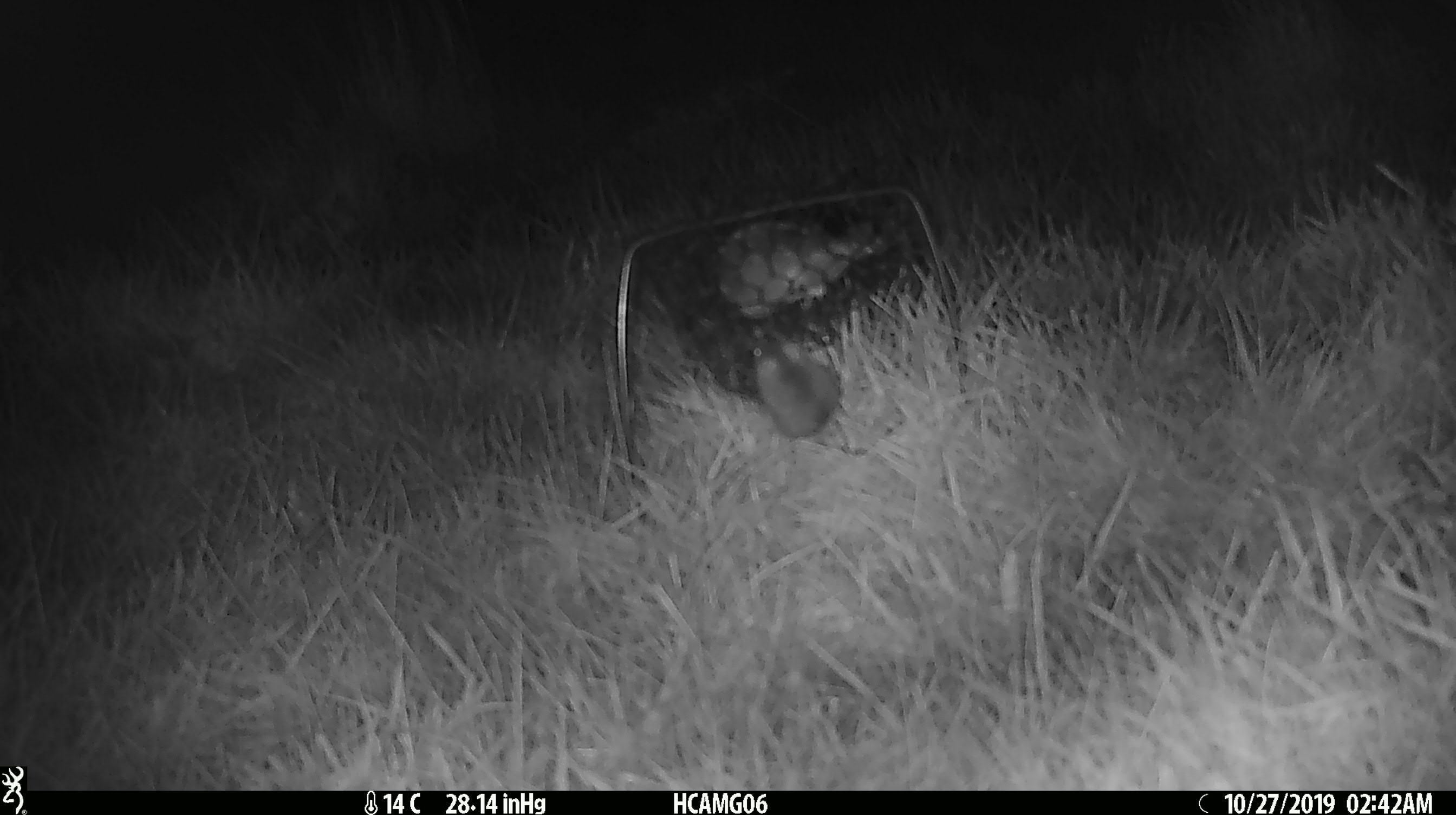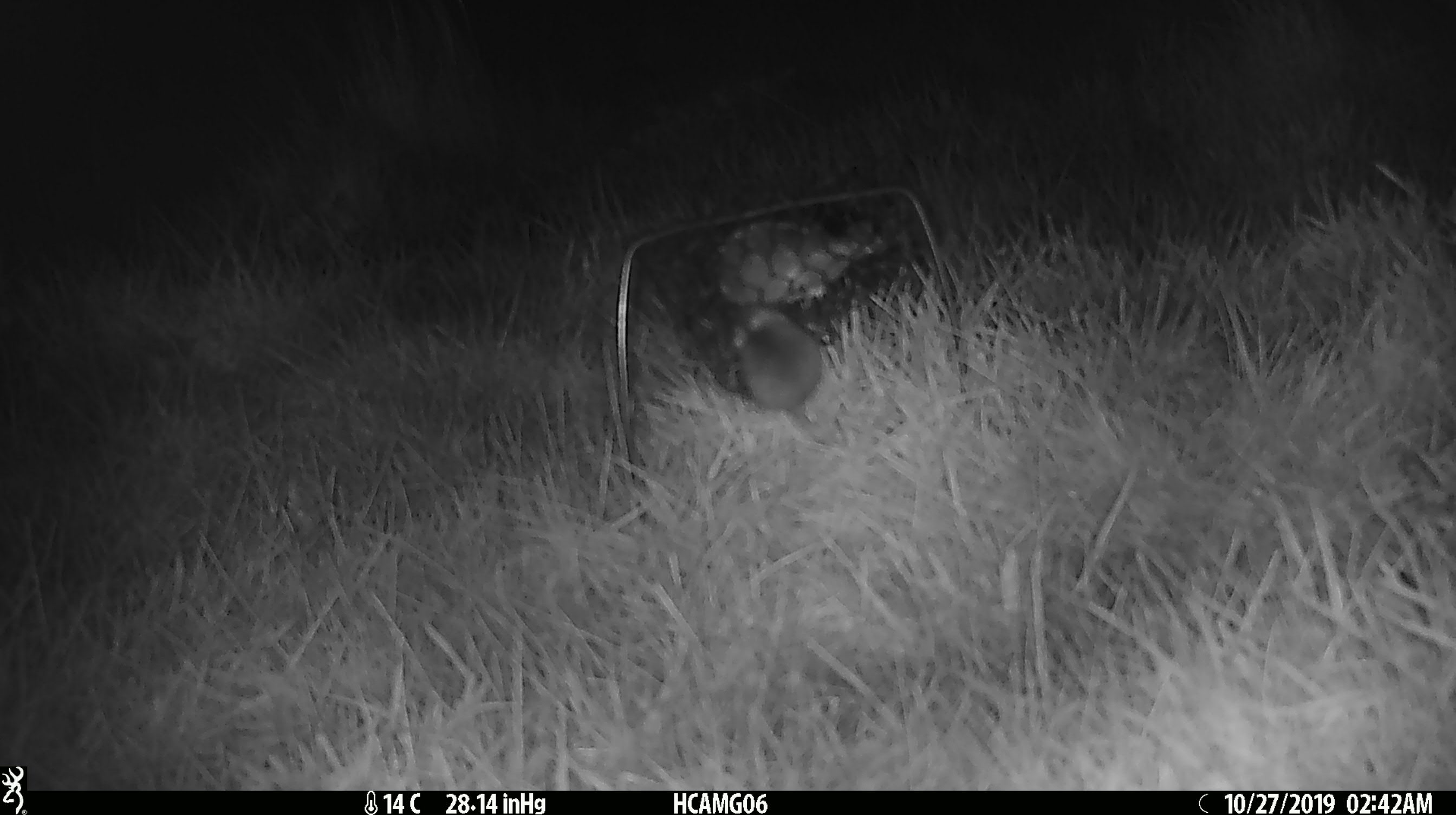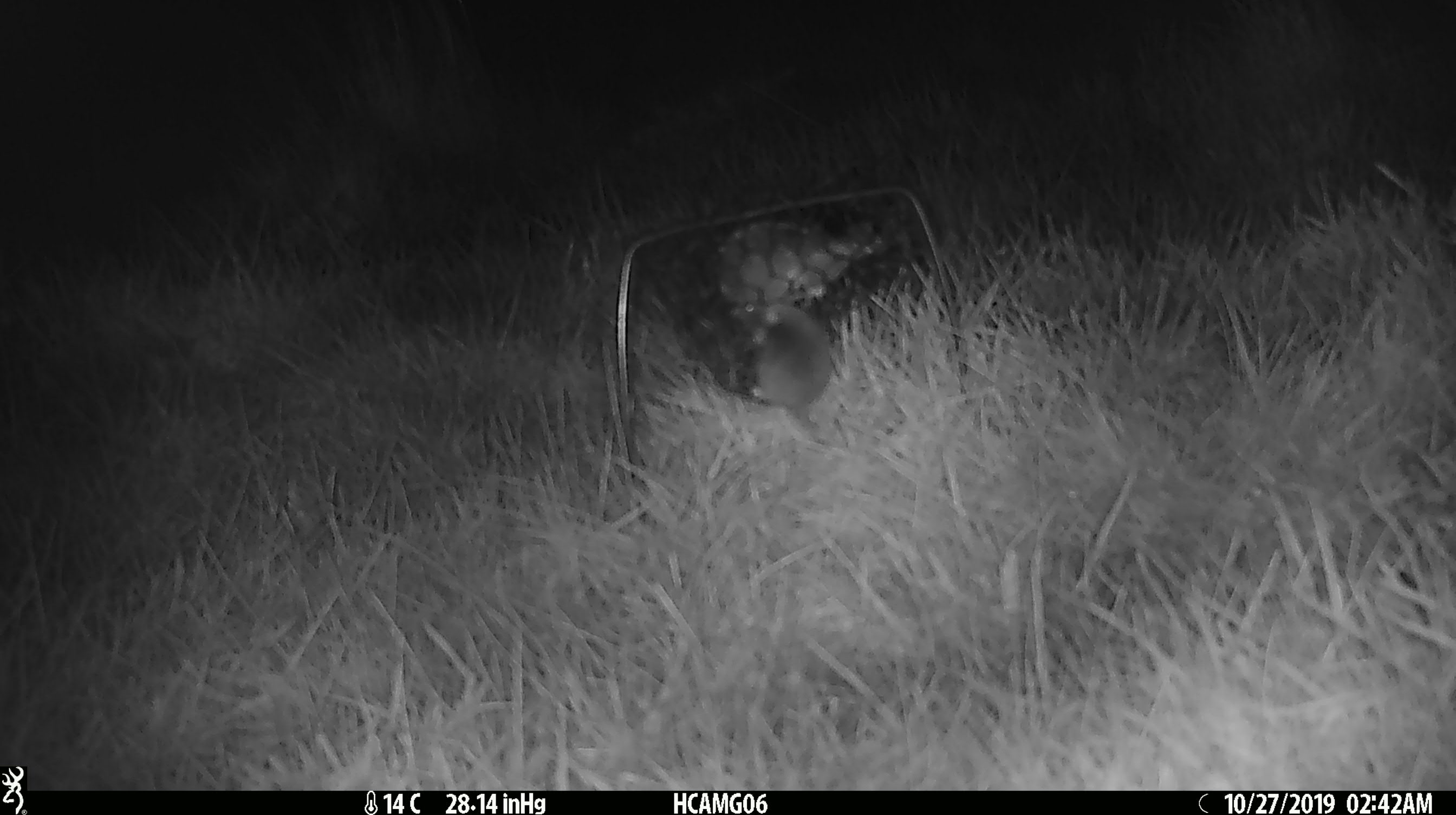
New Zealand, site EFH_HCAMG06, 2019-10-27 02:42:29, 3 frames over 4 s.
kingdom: Animalia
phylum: Chordata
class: Mammalia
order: Rodentia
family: Muridae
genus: Mus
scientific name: Mus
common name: mouse